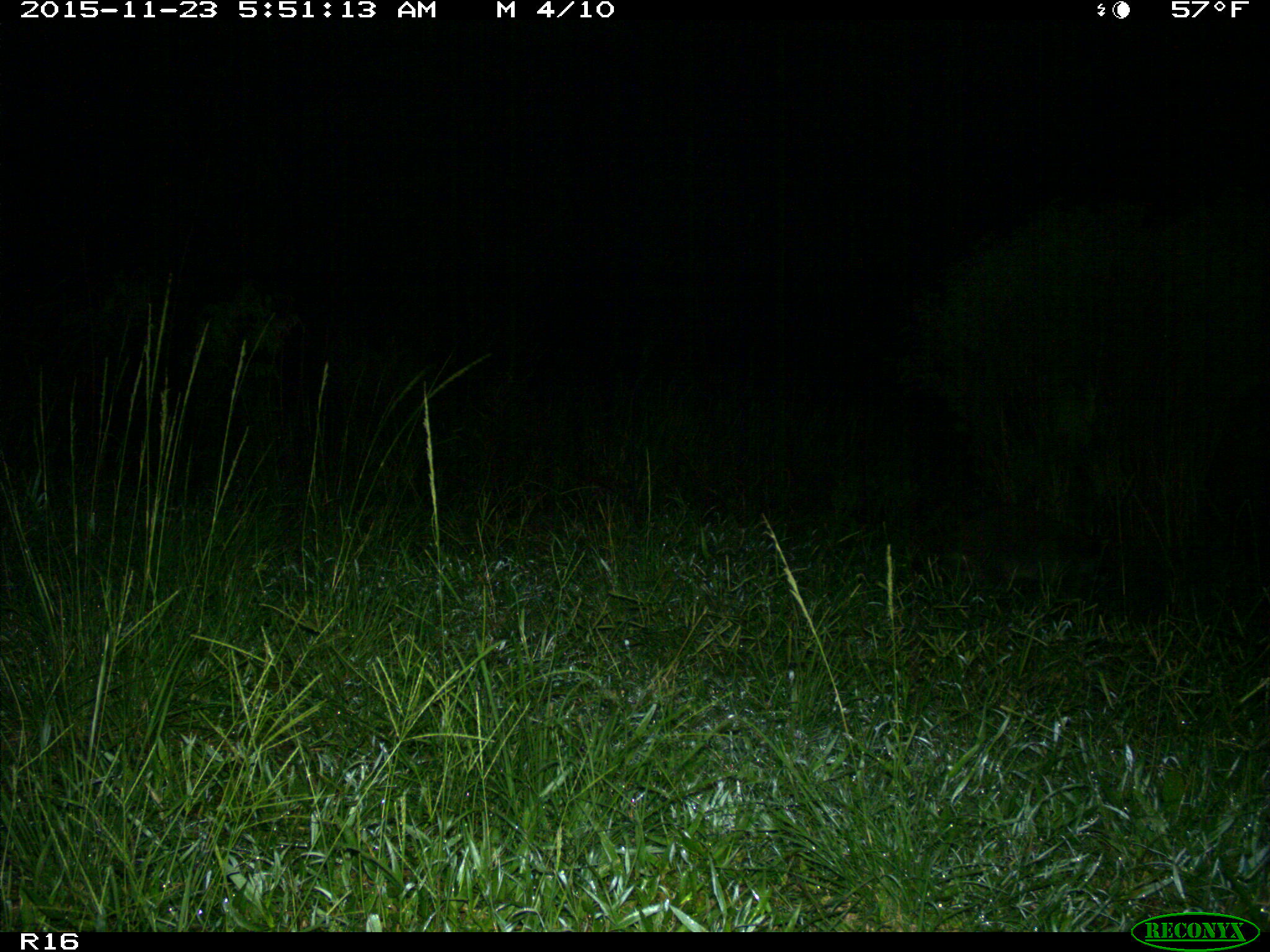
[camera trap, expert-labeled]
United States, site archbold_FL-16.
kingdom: Animalia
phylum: Chordata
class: Mammalia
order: Carnivora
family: Procyonidae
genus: Procyon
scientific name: Procyon lotor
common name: common raccoon